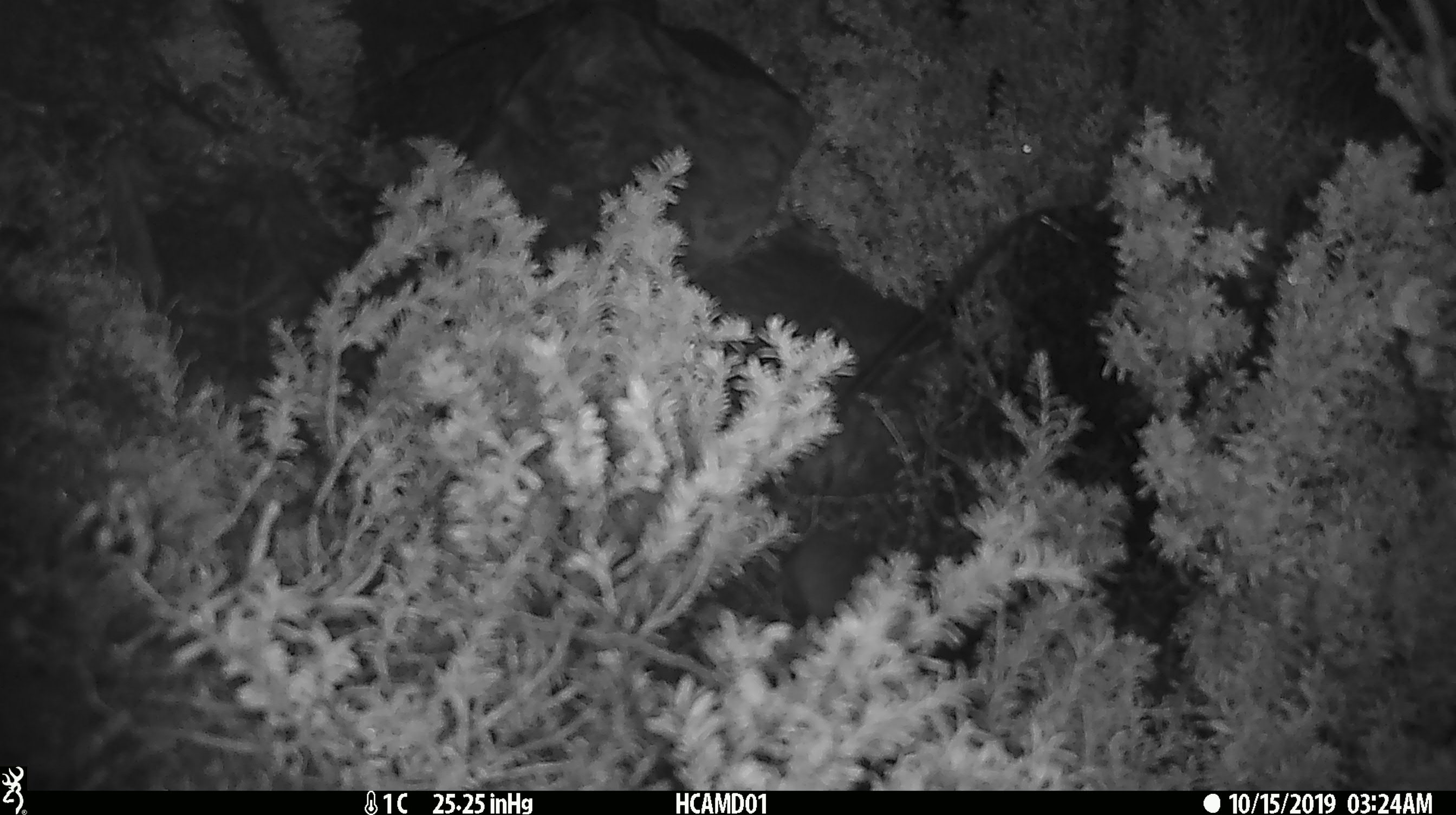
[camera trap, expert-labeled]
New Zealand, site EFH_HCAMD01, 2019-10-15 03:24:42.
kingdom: Animalia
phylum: Chordata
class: Mammalia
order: Rodentia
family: Muridae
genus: Mus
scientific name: Mus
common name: mouse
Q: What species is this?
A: Mouse (Mus).